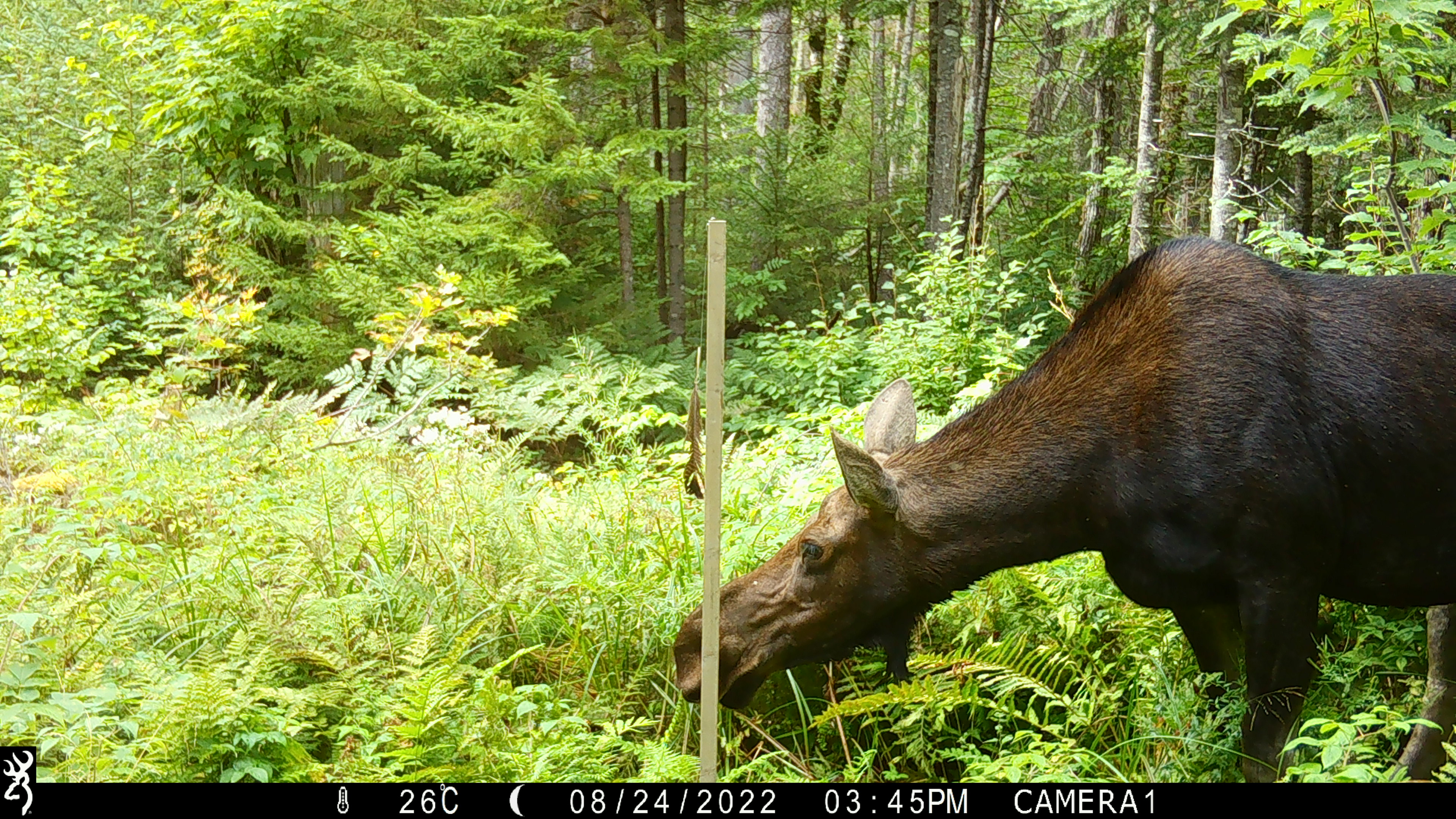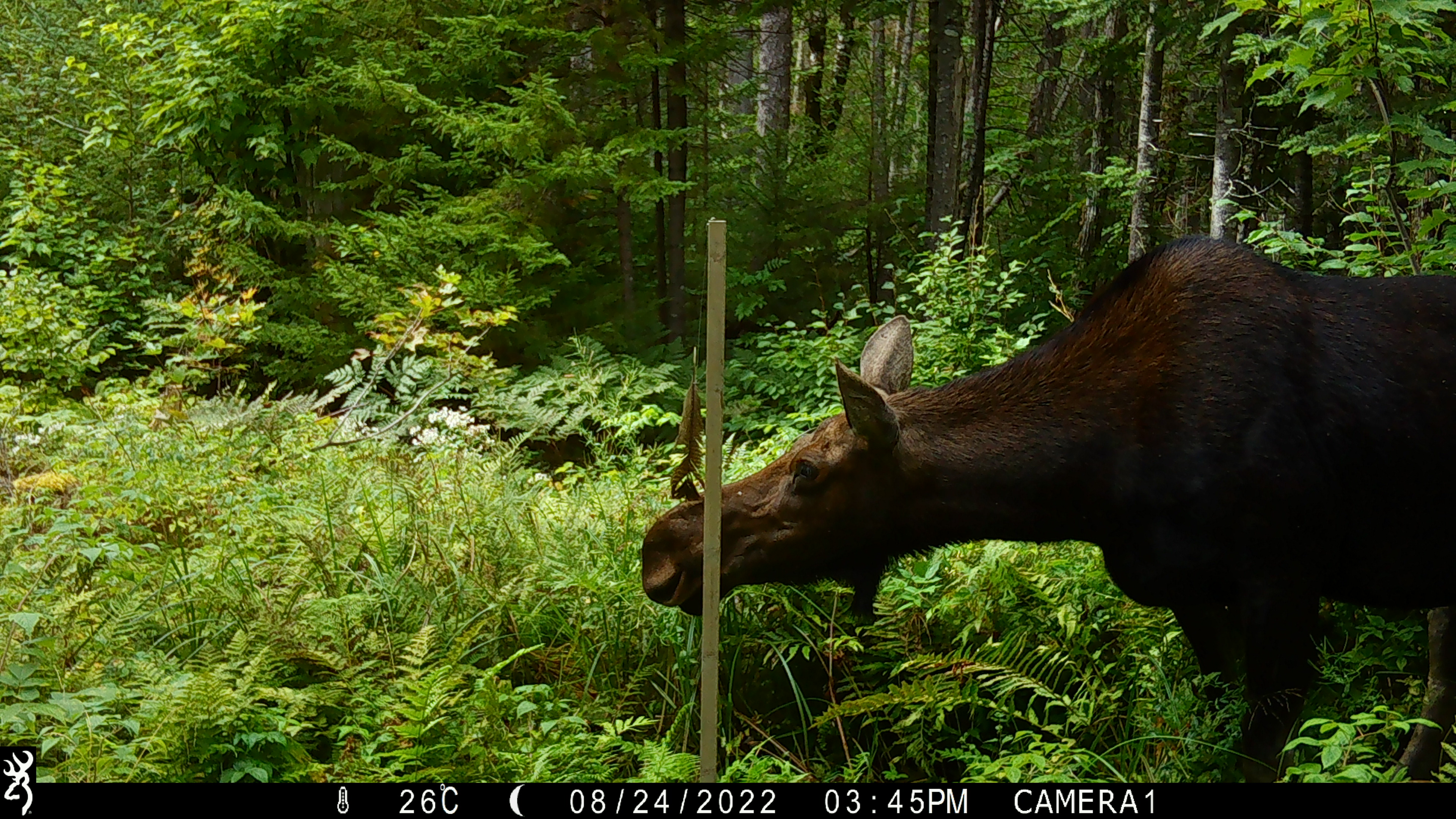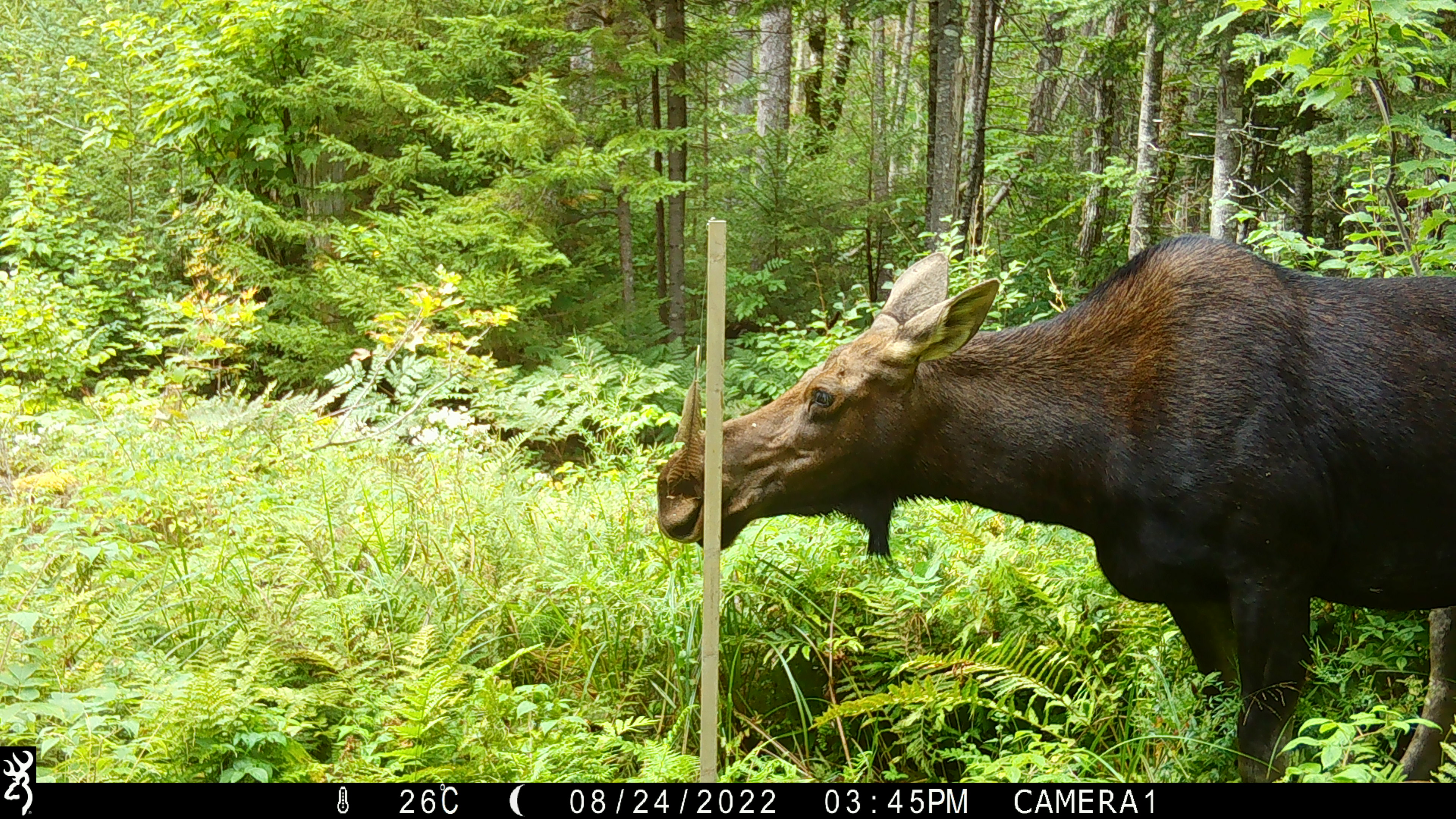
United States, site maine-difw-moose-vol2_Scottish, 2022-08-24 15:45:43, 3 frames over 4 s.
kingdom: Animalia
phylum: Chordata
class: Mammalia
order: Artiodactyla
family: Cervidae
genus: Alces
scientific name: Alces alces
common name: moose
Moose (Alces alces).